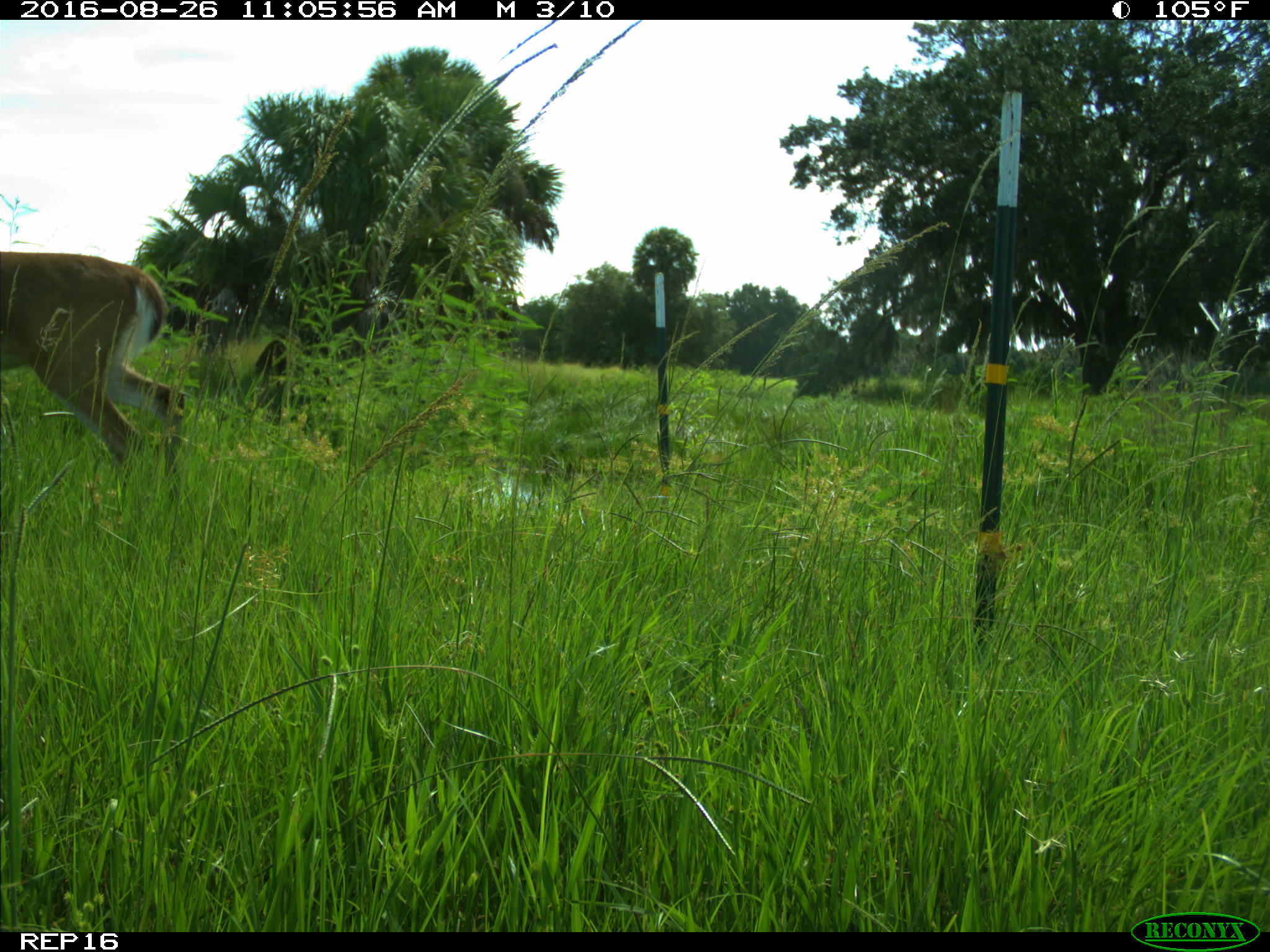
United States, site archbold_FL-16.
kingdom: Animalia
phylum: Chordata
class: Mammalia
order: Artiodactyla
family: Cervidae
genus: Odocoileus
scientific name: Odocoileus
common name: deer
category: unidentified deer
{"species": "unidentified deer (deer) (Odocoileus)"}